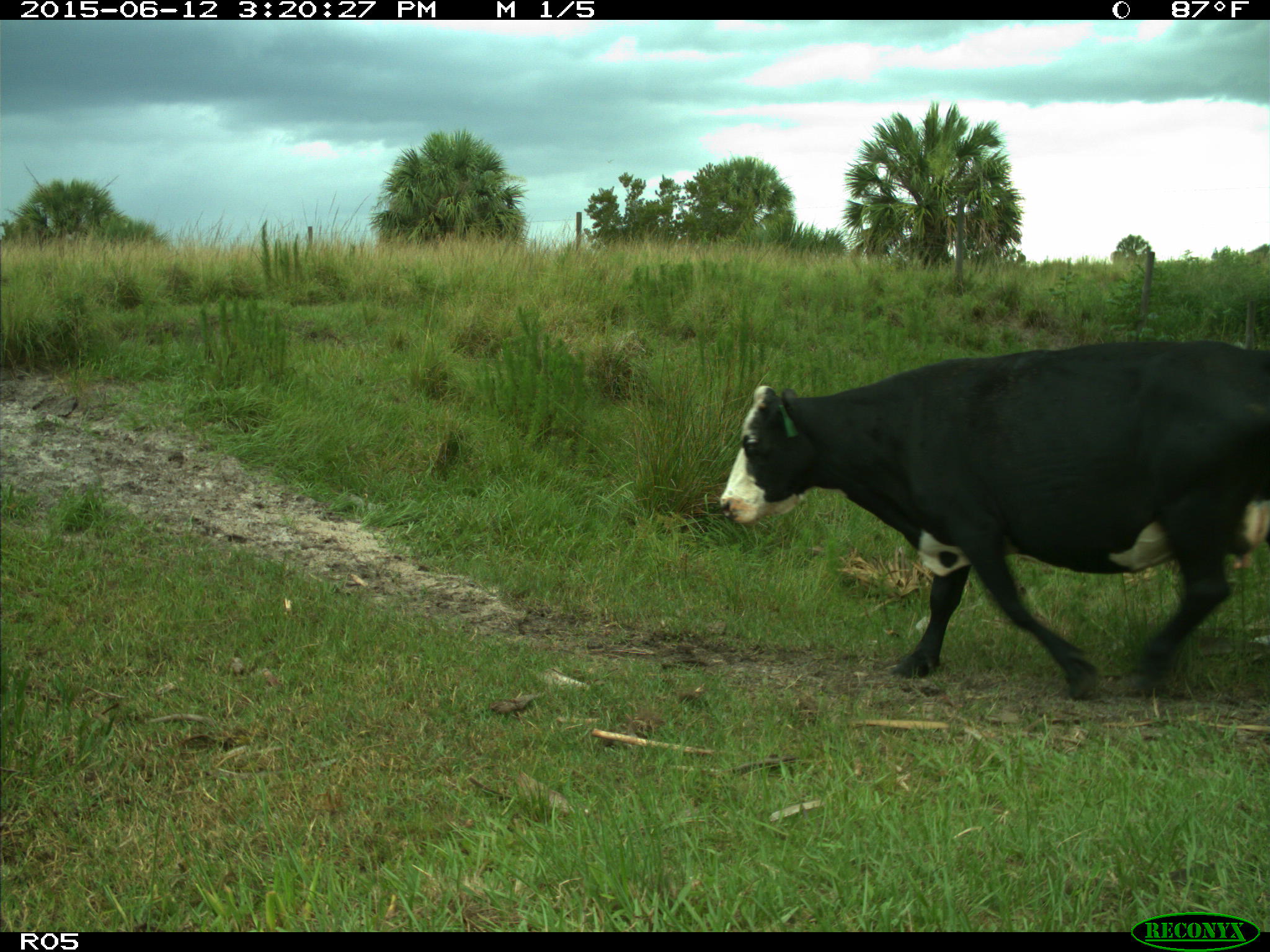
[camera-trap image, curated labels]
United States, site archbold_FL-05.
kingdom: Animalia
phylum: Chordata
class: Mammalia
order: Artiodactyla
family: Bovidae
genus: Bos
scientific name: Bos taurus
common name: domestic cow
Bos taurus (domestic cow).